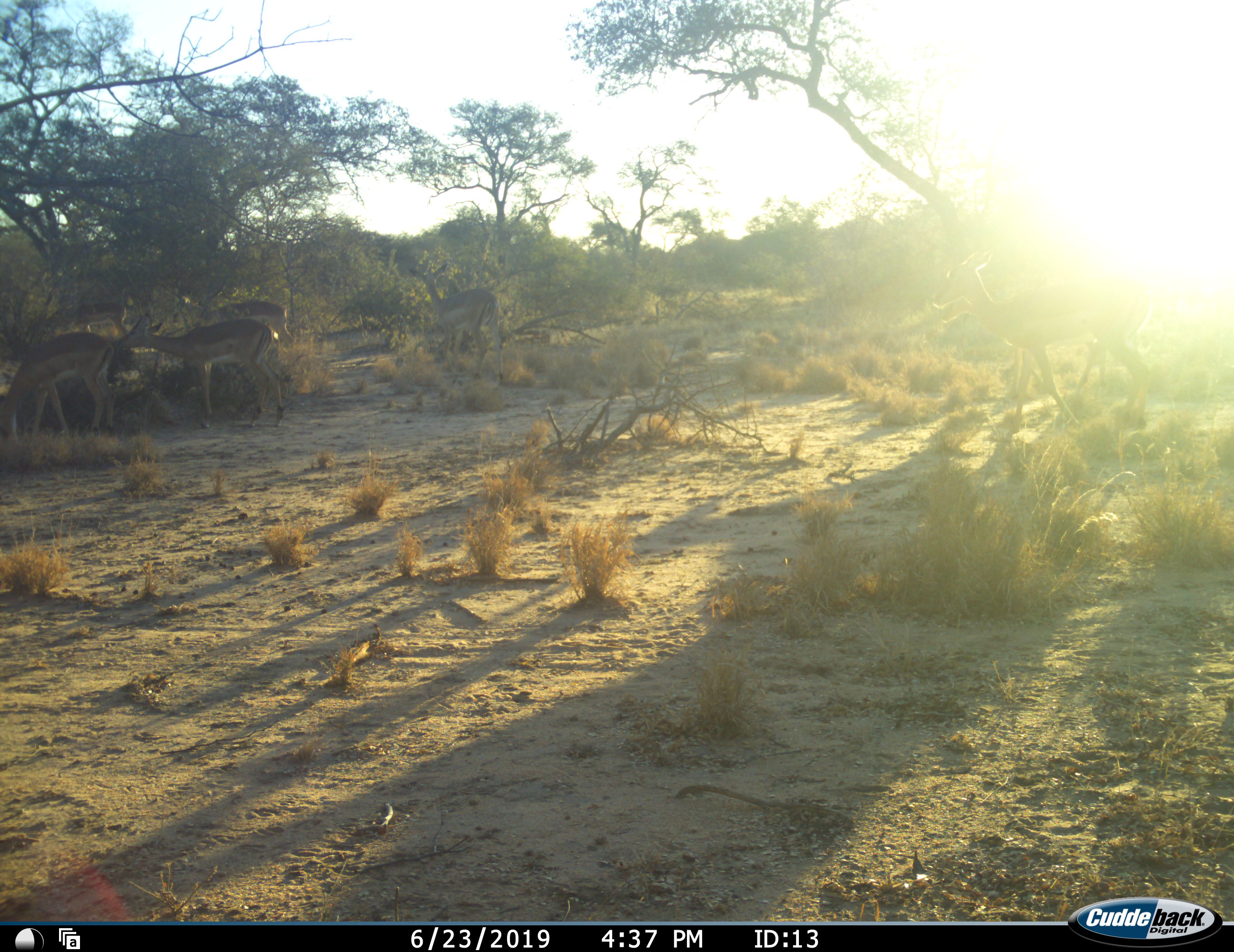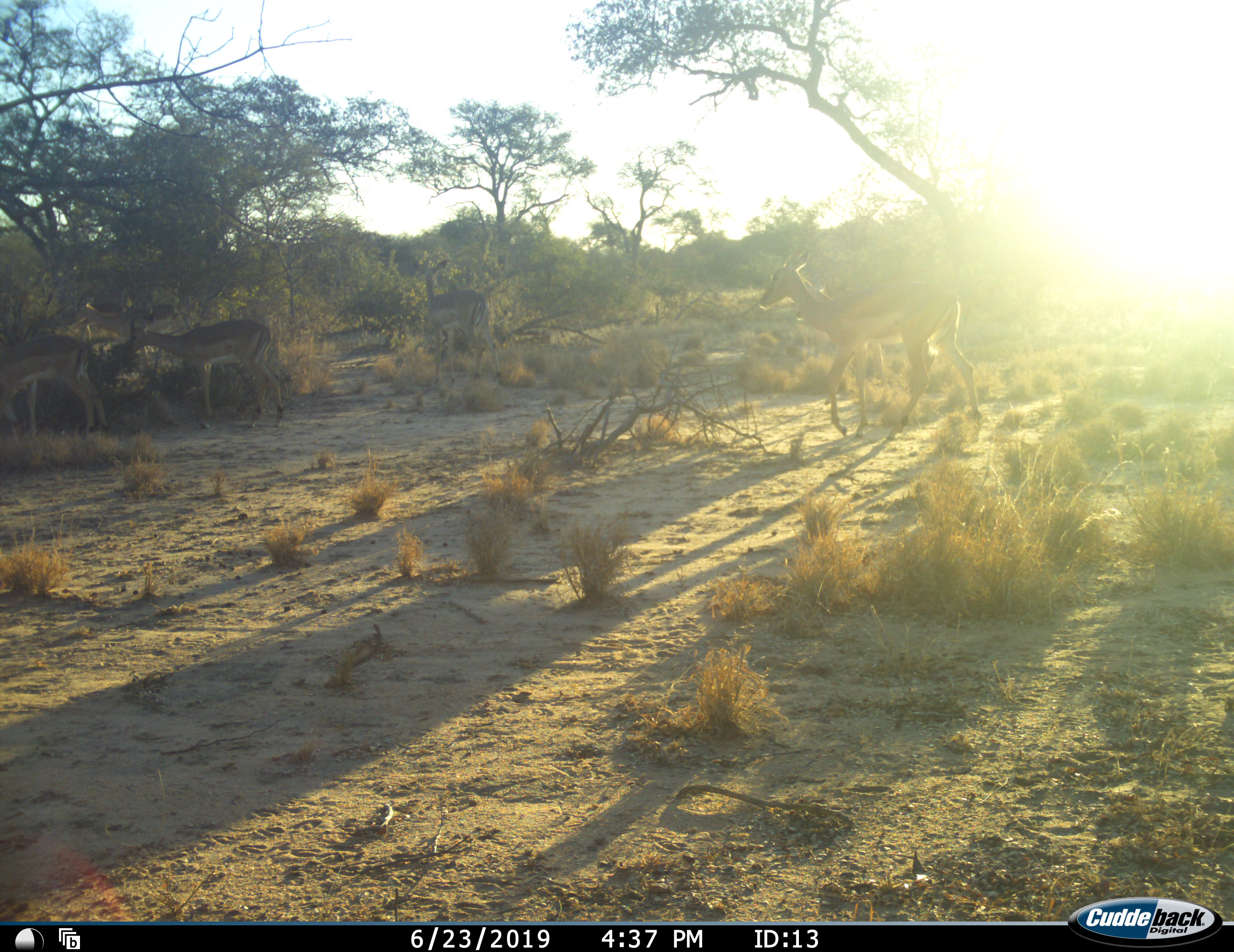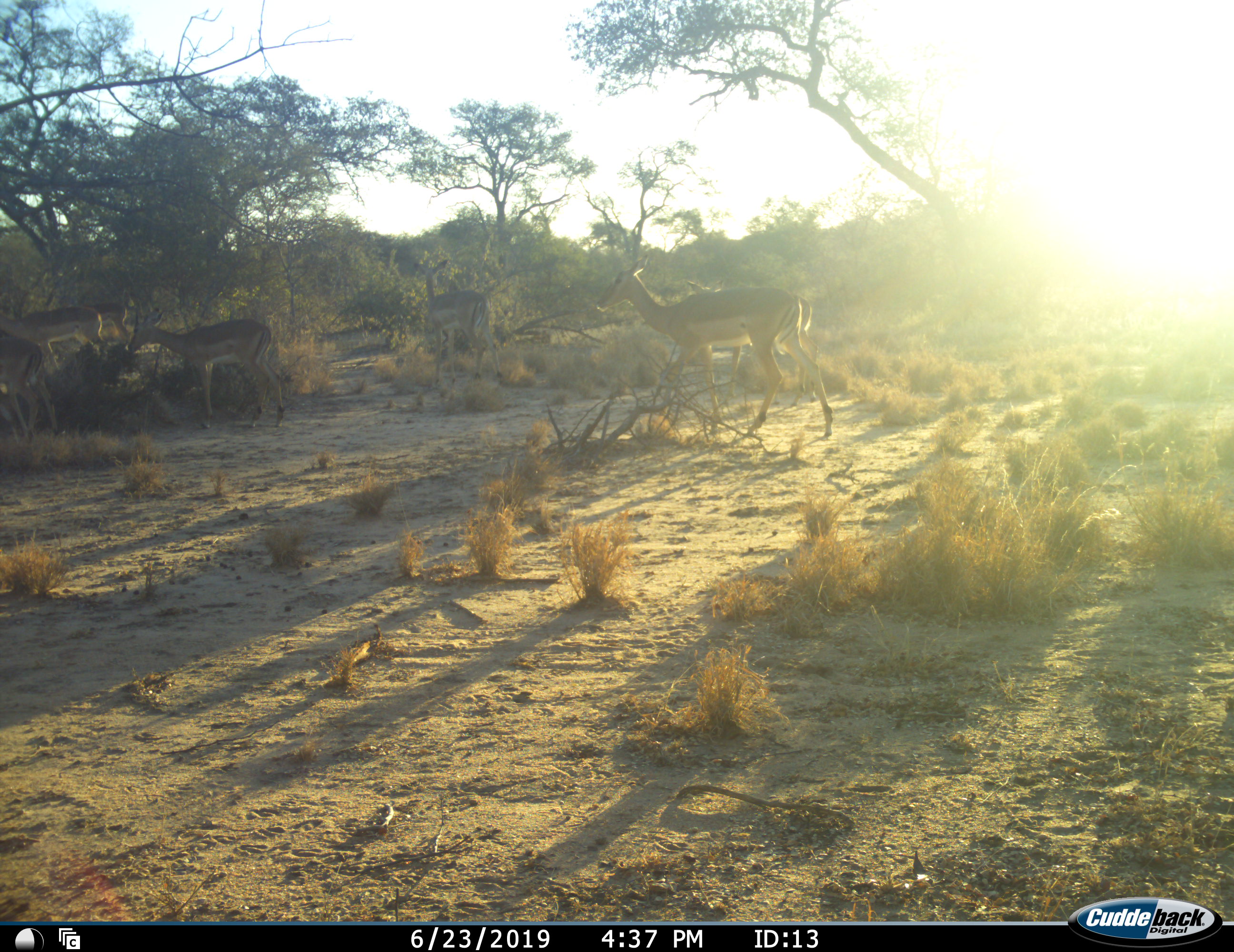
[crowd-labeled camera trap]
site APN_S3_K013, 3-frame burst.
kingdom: Animalia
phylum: Chordata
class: Mammalia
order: Artiodactyla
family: Bovidae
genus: Aepyceros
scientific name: Aepyceros melampus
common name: impala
Impala (Aepyceros melampus), count 6. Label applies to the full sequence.